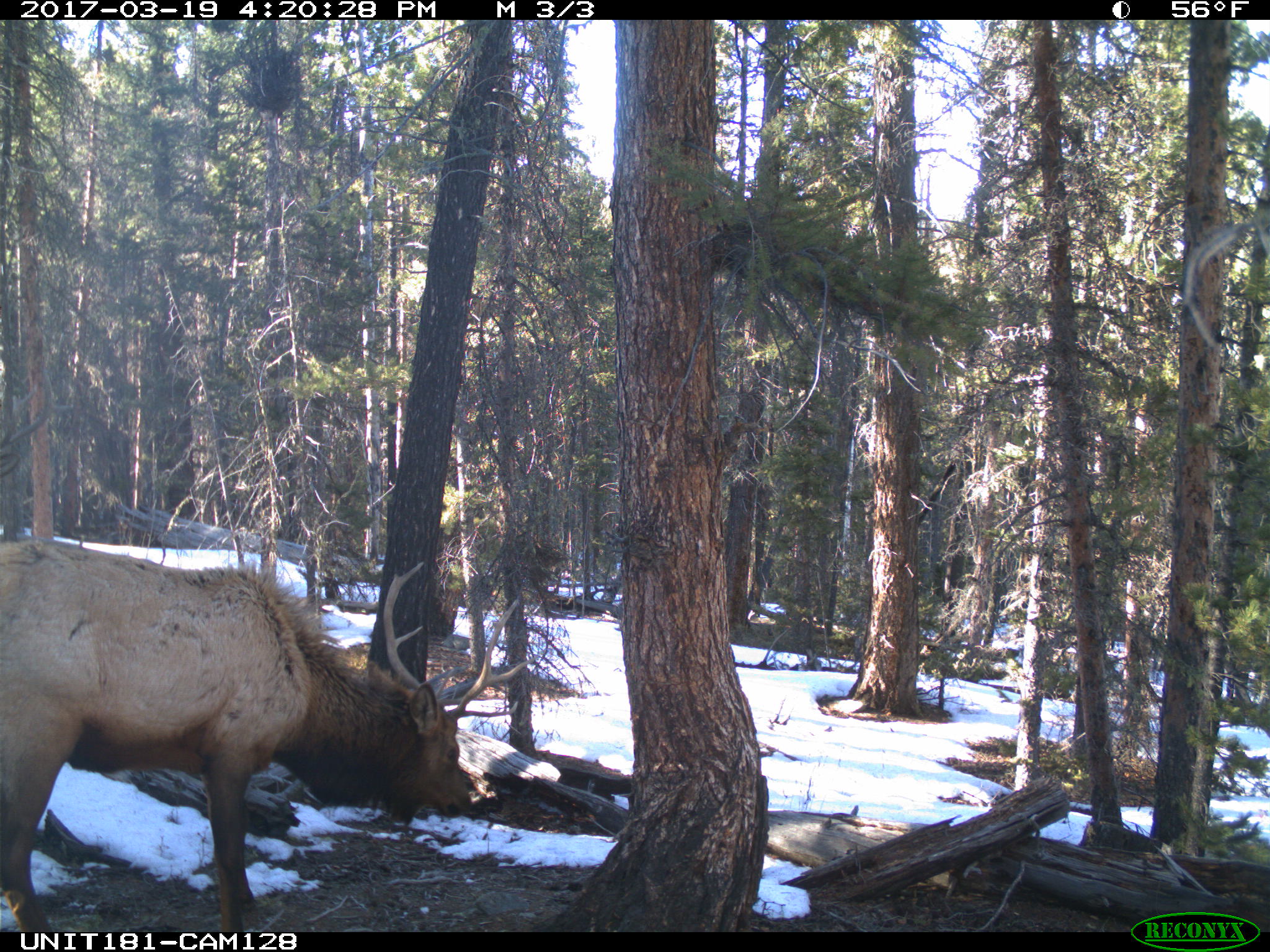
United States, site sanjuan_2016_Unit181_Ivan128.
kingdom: Animalia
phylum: Chordata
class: Mammalia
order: Artiodactyla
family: Cervidae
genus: Cervus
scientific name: Cervus elaphus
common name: red deer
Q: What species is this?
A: Cervus elaphus (red deer).